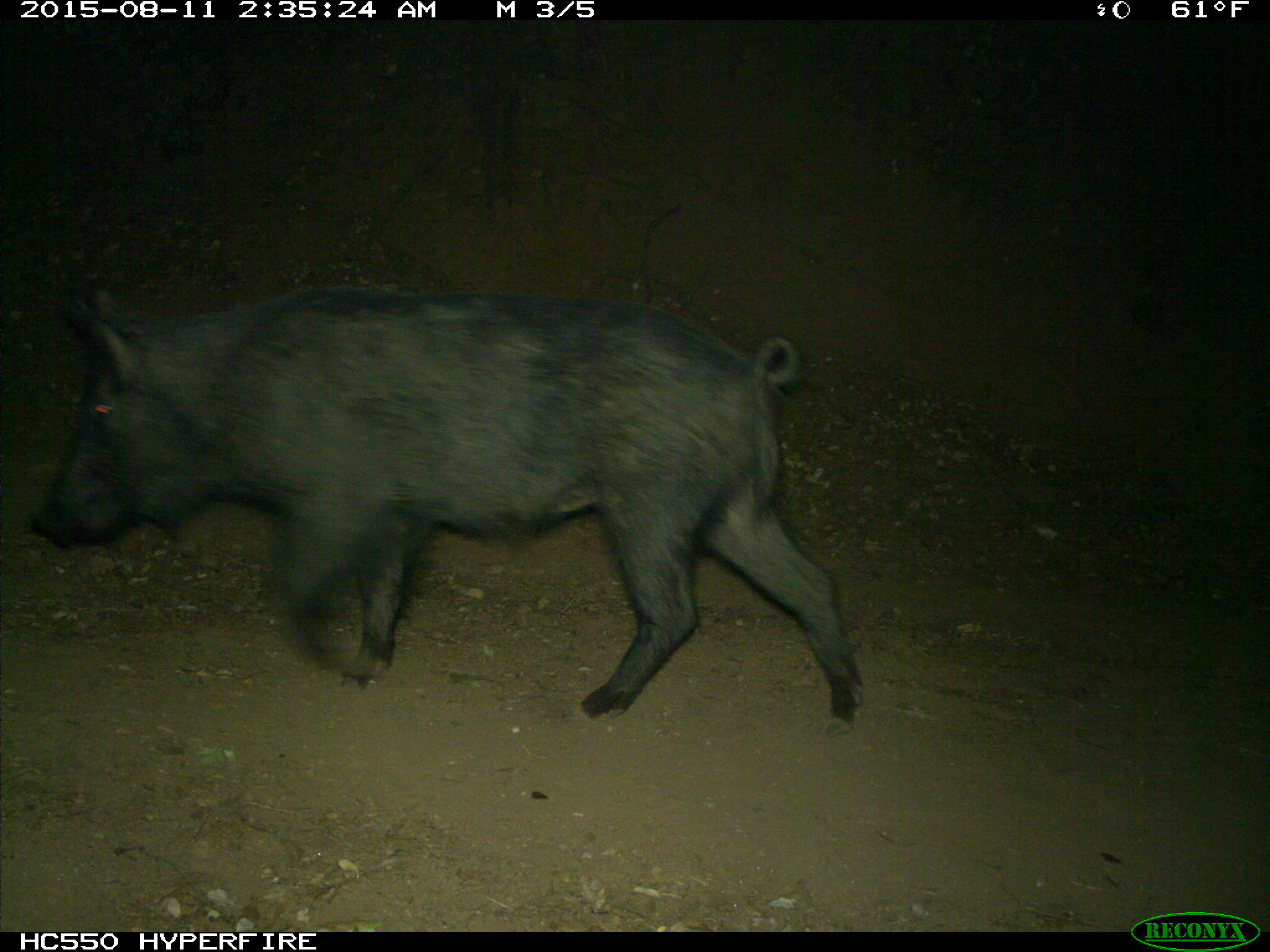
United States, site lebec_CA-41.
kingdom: Animalia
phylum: Chordata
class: Mammalia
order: Artiodactyla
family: Suidae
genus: Sus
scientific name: Sus scrofa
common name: wild boar